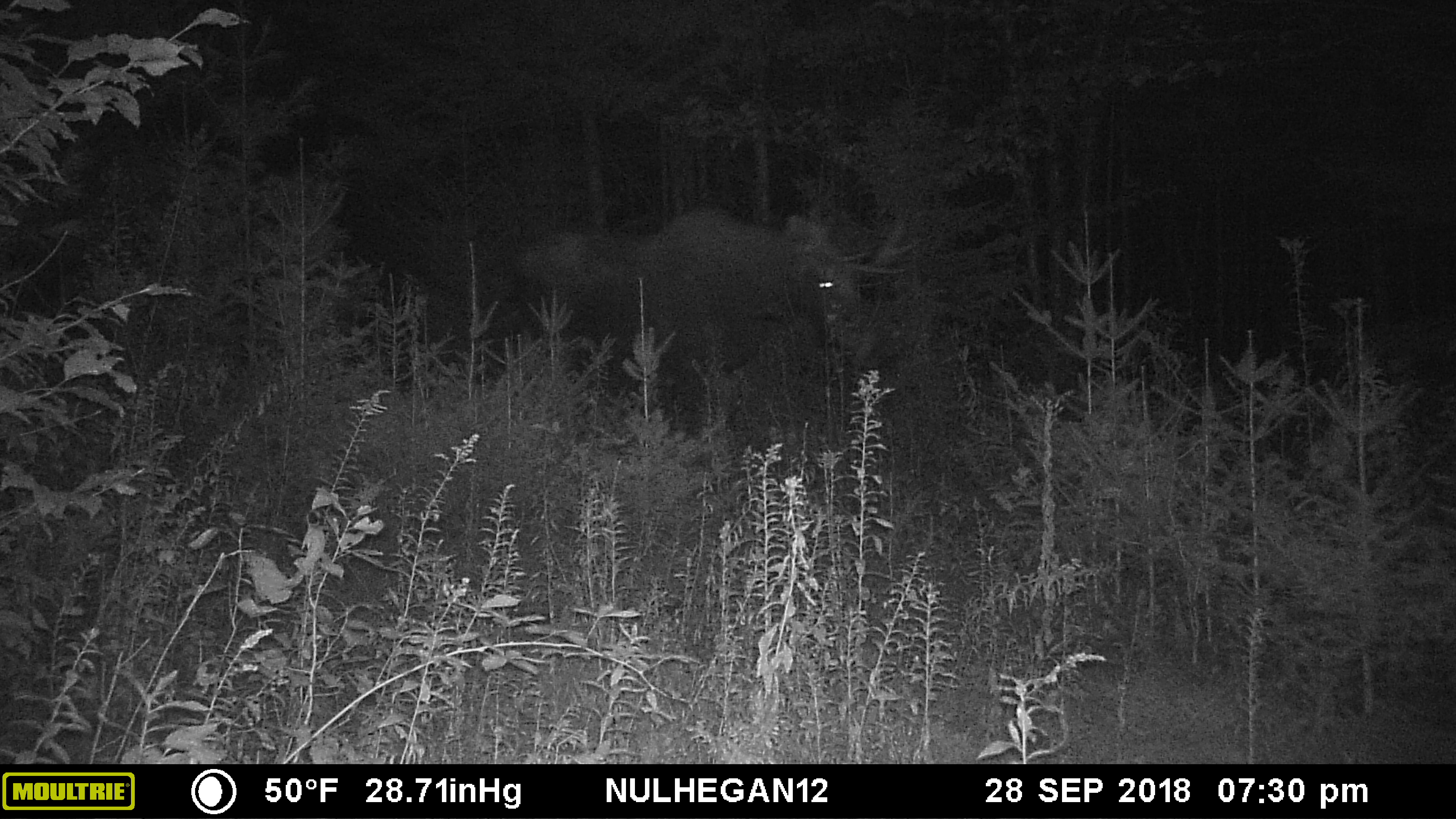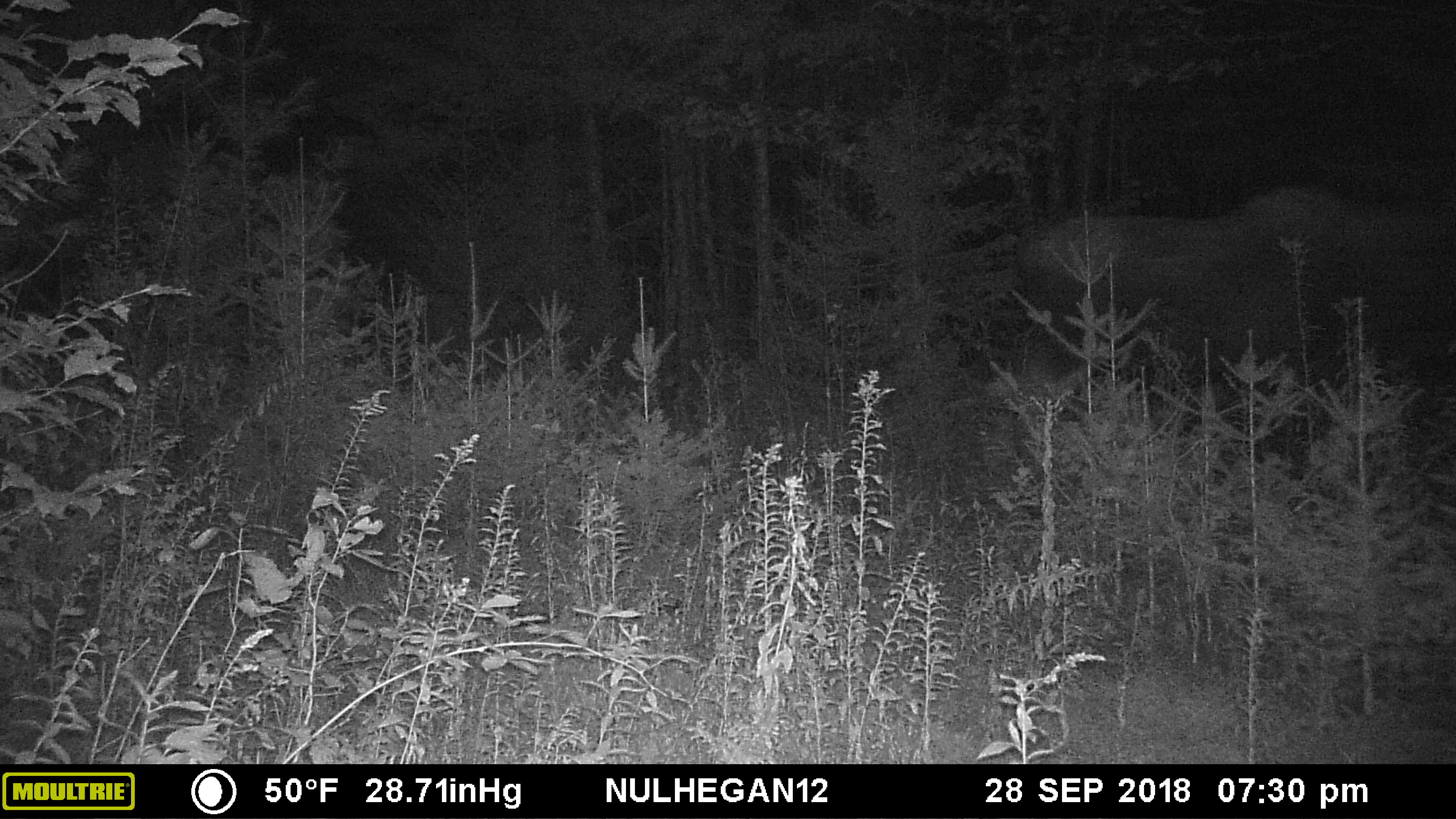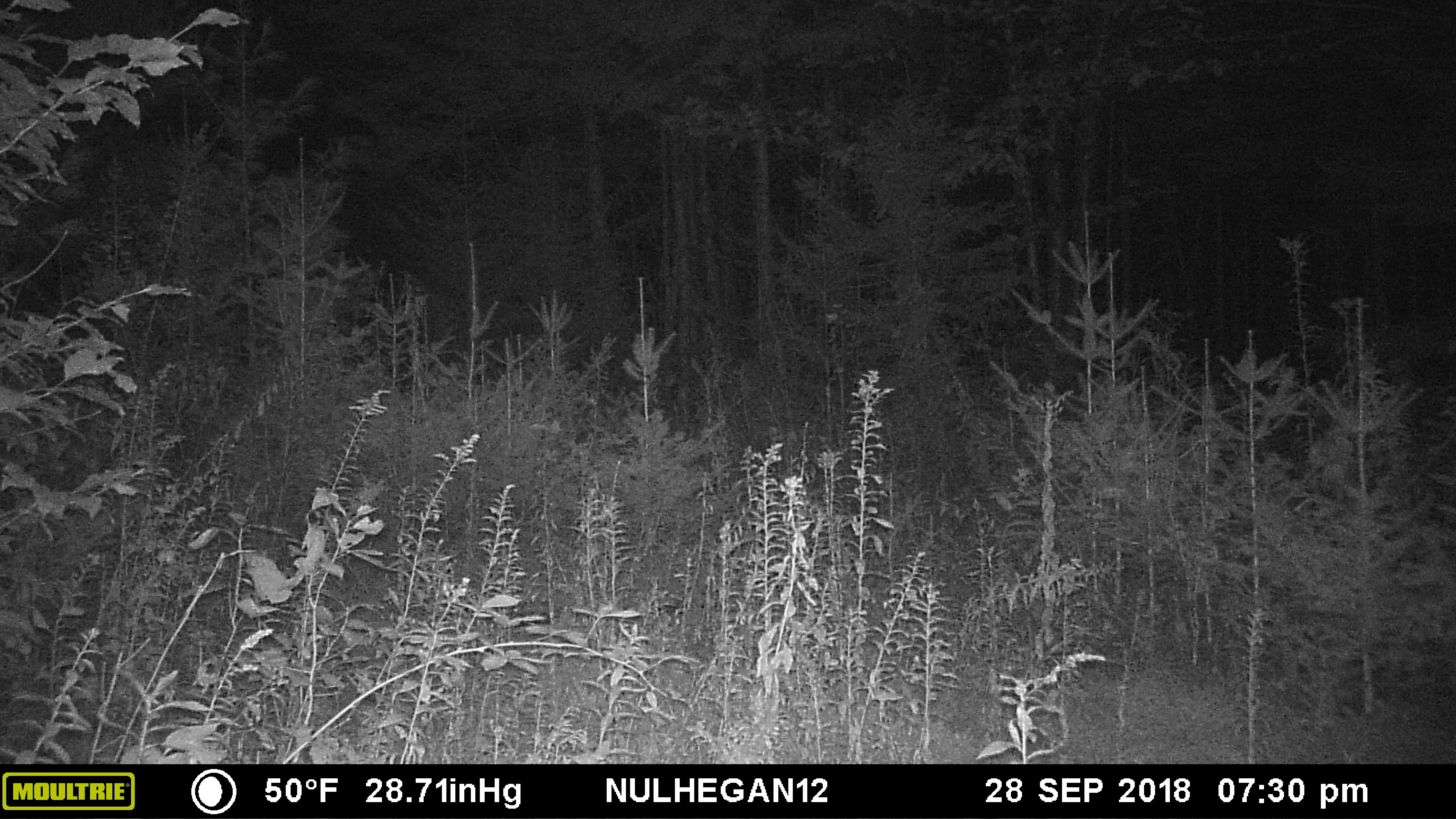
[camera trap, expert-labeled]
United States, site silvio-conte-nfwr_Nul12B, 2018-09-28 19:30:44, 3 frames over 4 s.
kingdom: Animalia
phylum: Chordata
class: Mammalia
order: Artiodactyla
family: Cervidae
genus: Alces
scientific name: Alces alces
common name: moose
Moose (Alces alces).